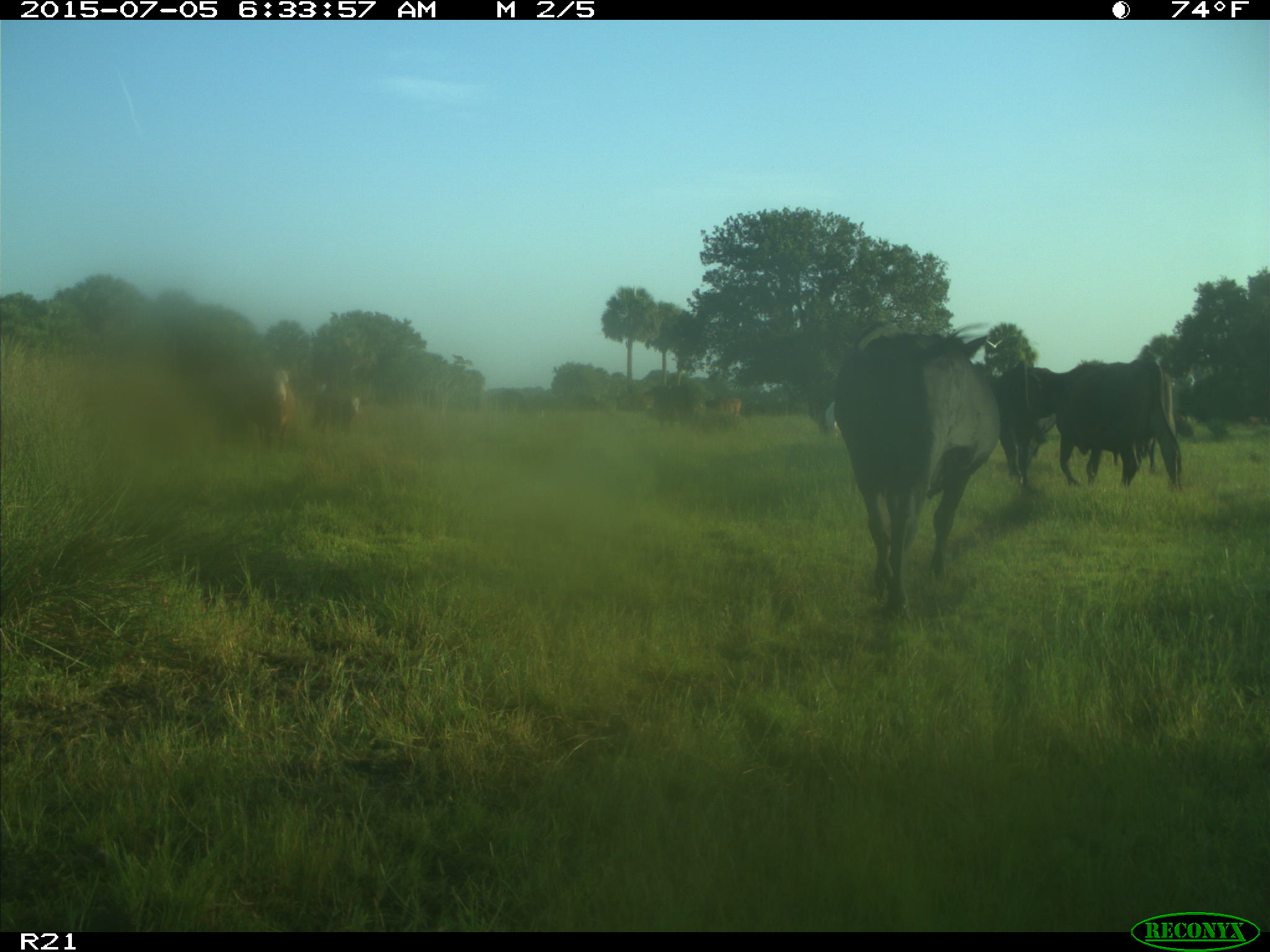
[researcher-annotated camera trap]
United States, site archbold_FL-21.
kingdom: Animalia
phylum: Chordata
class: Mammalia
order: Artiodactyla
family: Bovidae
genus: Bos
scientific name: Bos taurus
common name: domestic cow